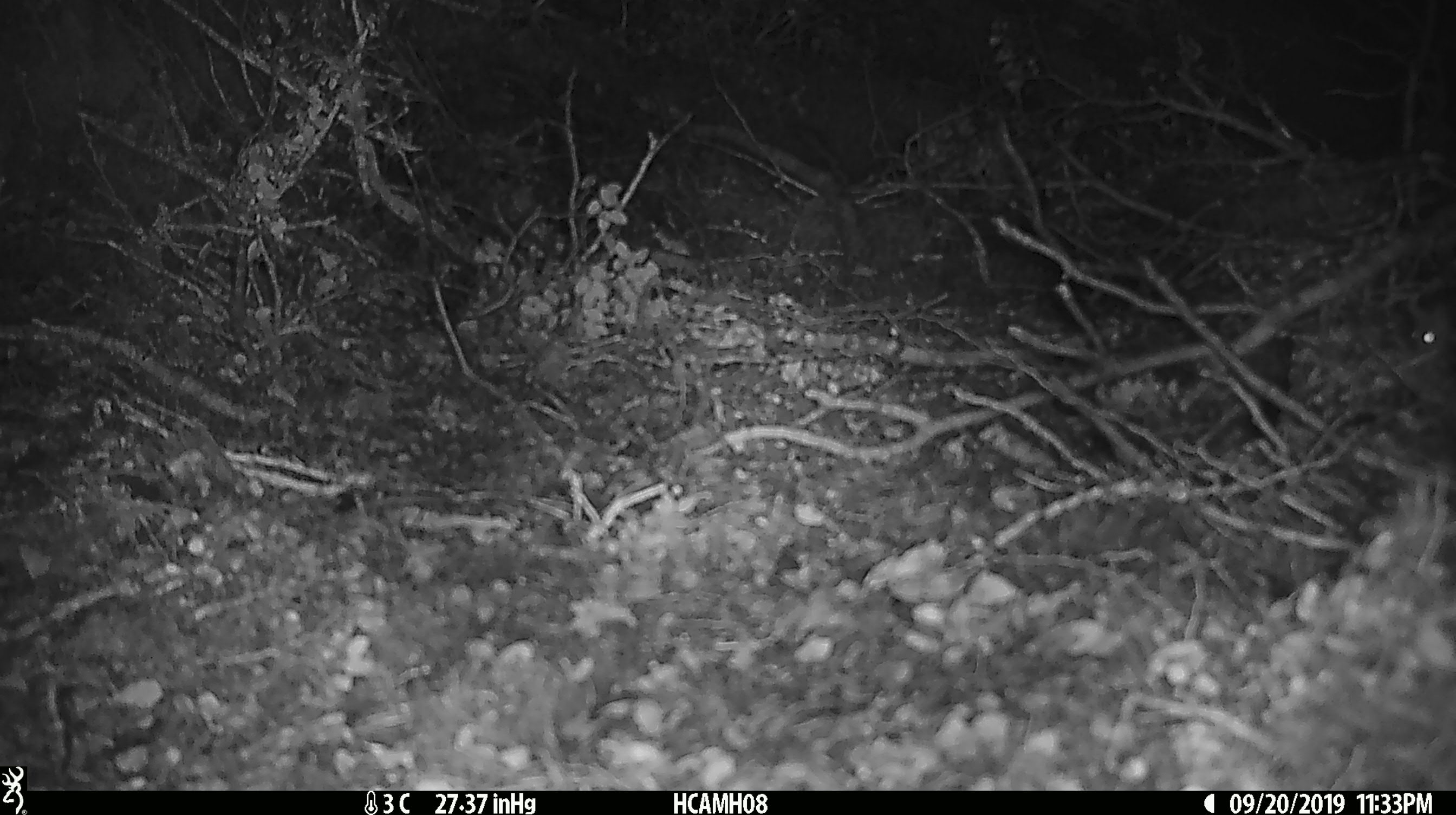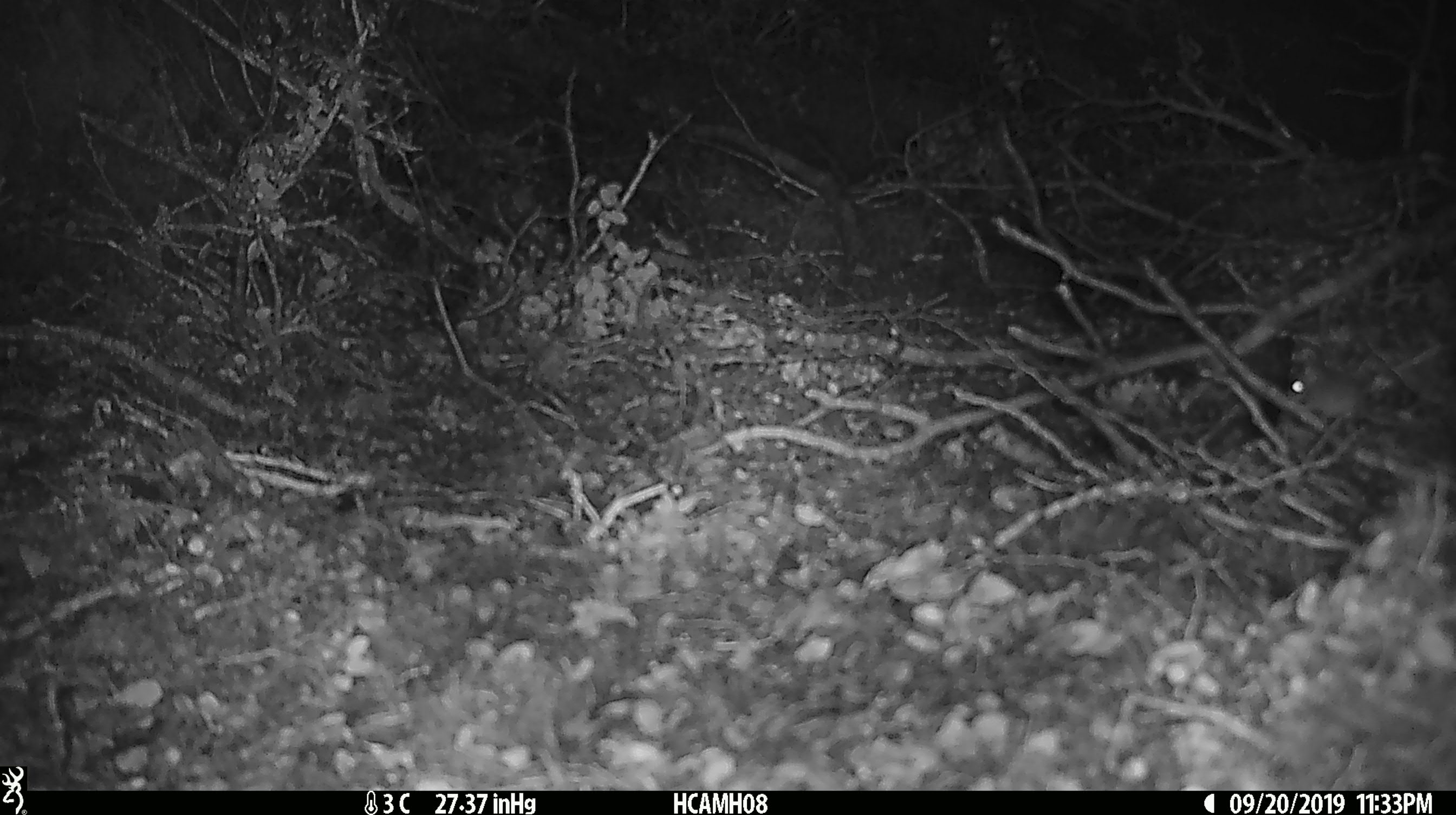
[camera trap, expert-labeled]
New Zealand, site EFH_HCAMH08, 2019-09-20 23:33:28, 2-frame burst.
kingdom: Animalia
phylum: Chordata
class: Mammalia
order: Rodentia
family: Muridae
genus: Mus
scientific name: Mus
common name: mouse